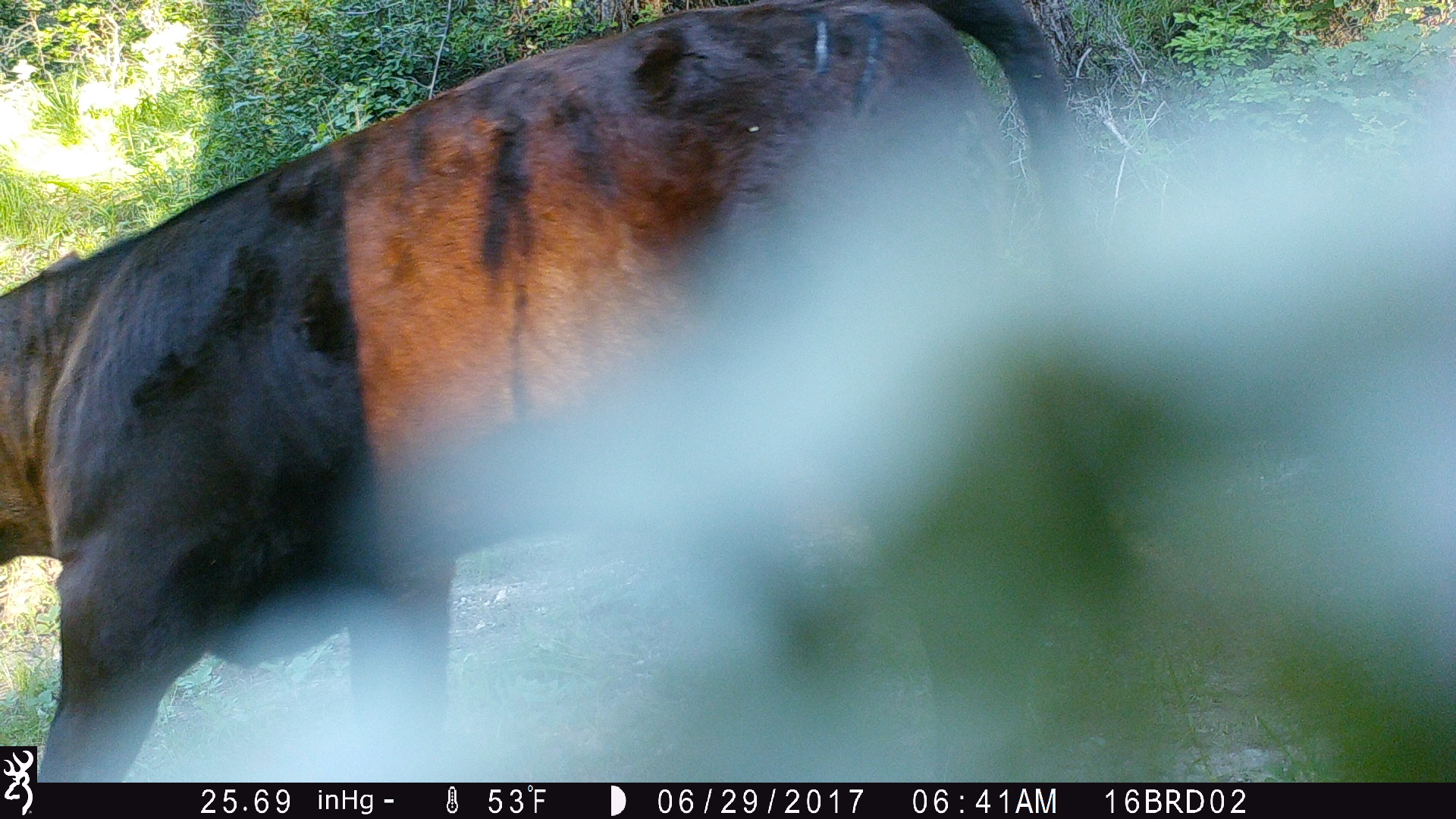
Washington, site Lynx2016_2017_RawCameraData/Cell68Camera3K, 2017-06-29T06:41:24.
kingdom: Animalia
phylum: Chordata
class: Mammalia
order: Artiodactyla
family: Bovidae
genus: Bos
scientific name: Bos taurus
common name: domestic cattle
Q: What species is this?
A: Domestic cattle (Bos taurus).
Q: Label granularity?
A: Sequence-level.